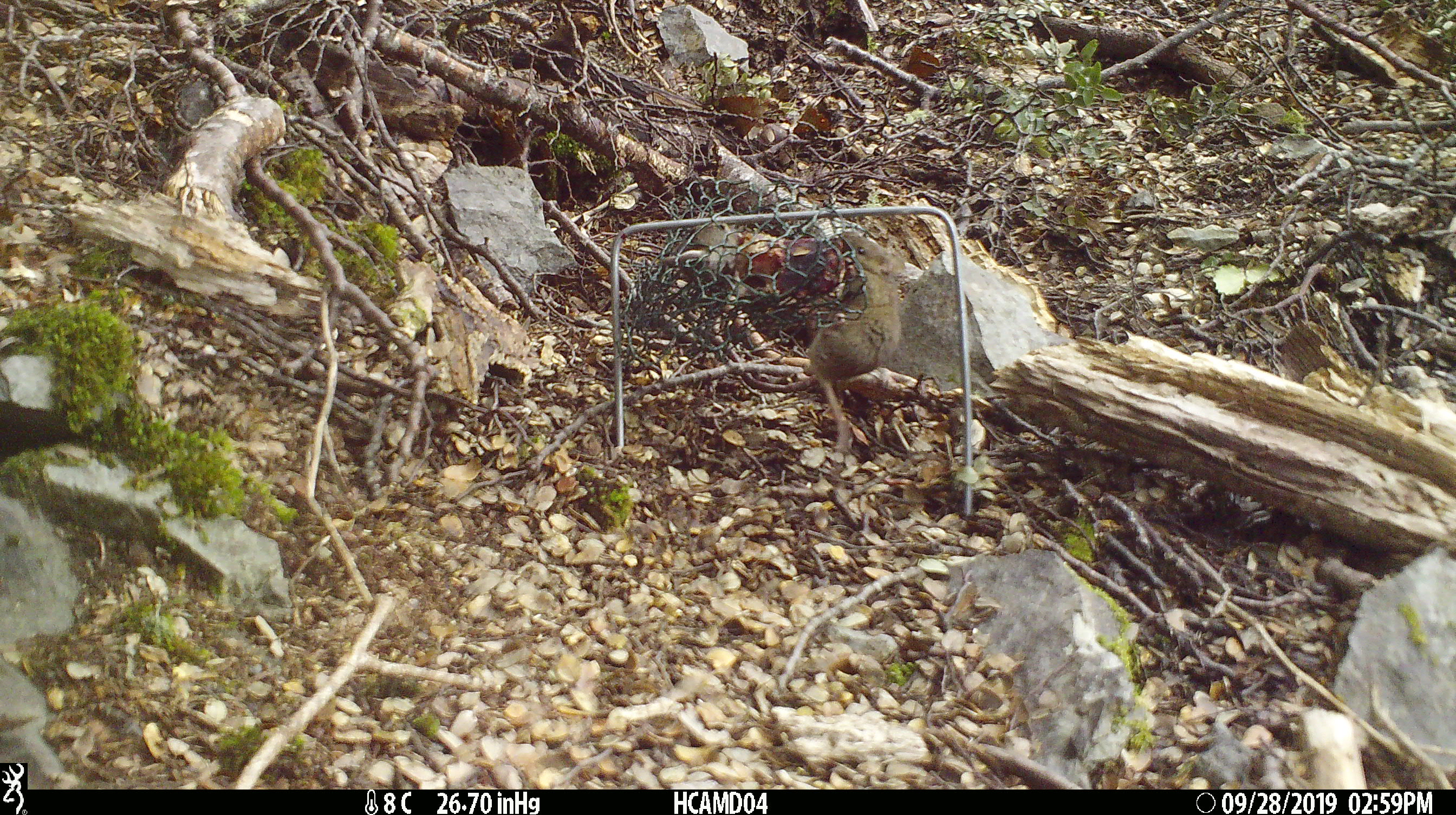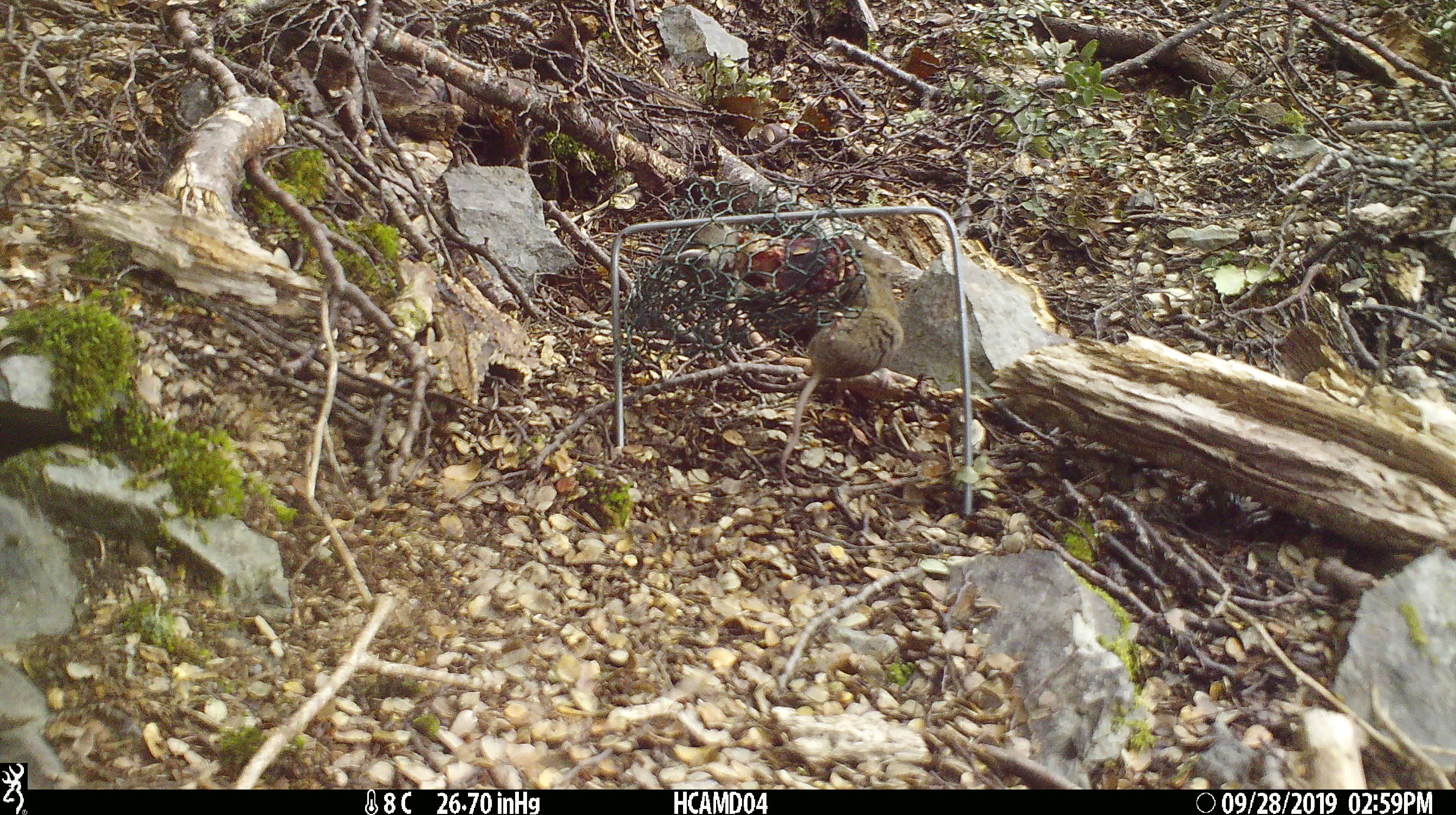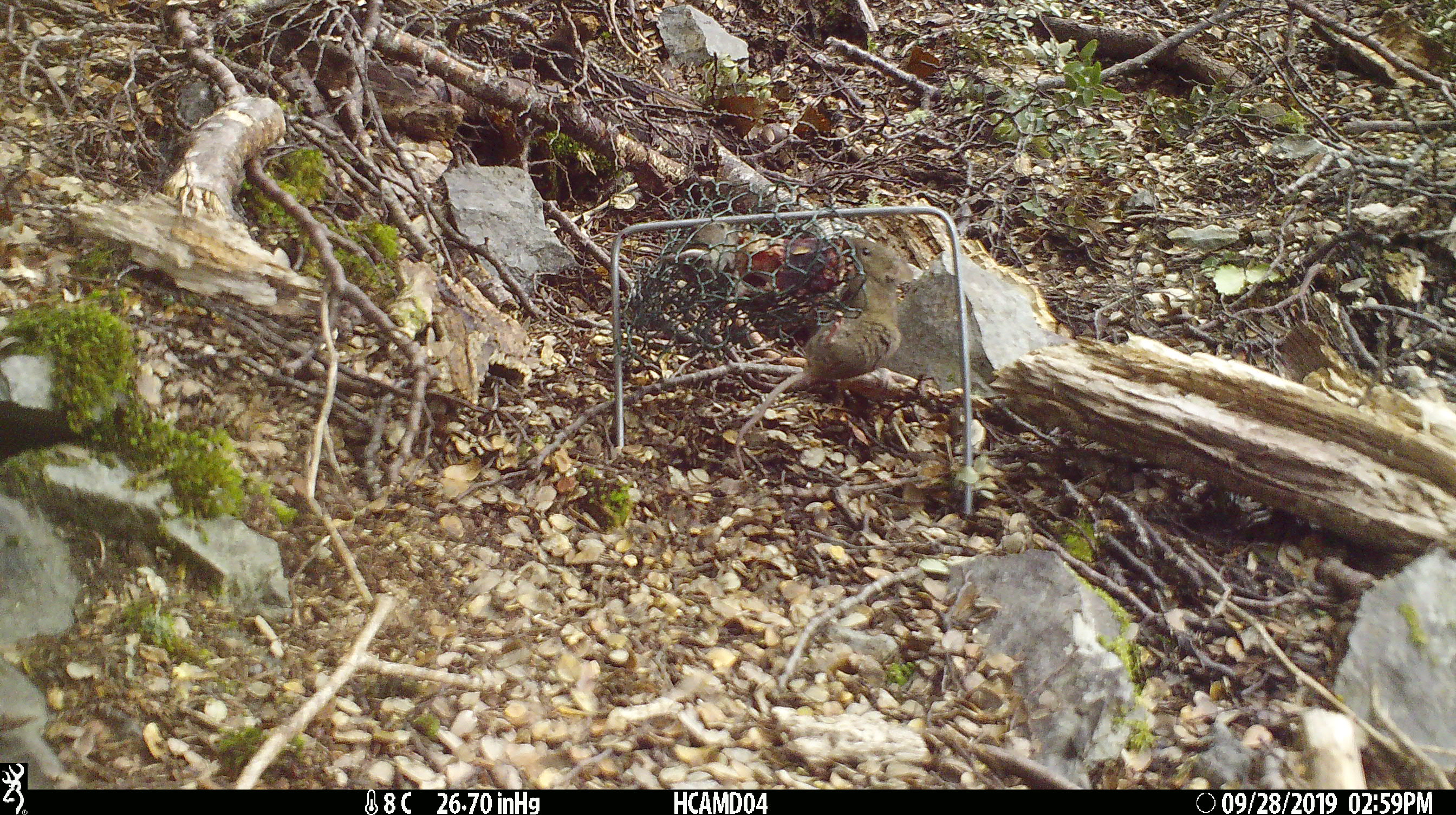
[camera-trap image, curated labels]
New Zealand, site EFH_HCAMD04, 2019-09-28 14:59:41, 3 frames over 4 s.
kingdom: Animalia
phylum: Chordata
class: Mammalia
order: Rodentia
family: Muridae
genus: Mus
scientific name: Mus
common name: mouse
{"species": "mouse (Mus)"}